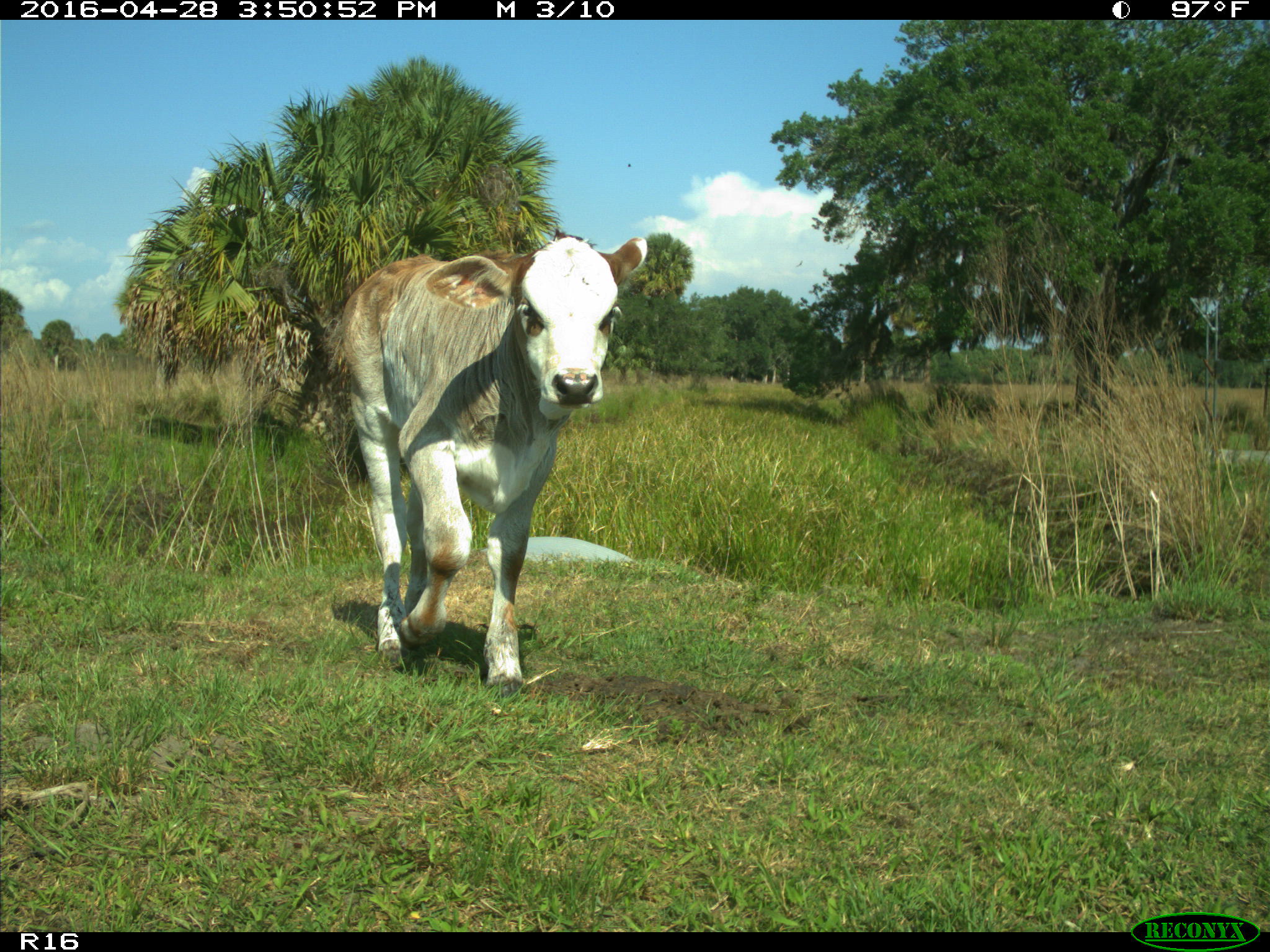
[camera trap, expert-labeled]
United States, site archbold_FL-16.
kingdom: Animalia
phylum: Chordata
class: Mammalia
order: Artiodactyla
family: Bovidae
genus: Bos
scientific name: Bos taurus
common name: domestic cow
Bos taurus (domestic cow).